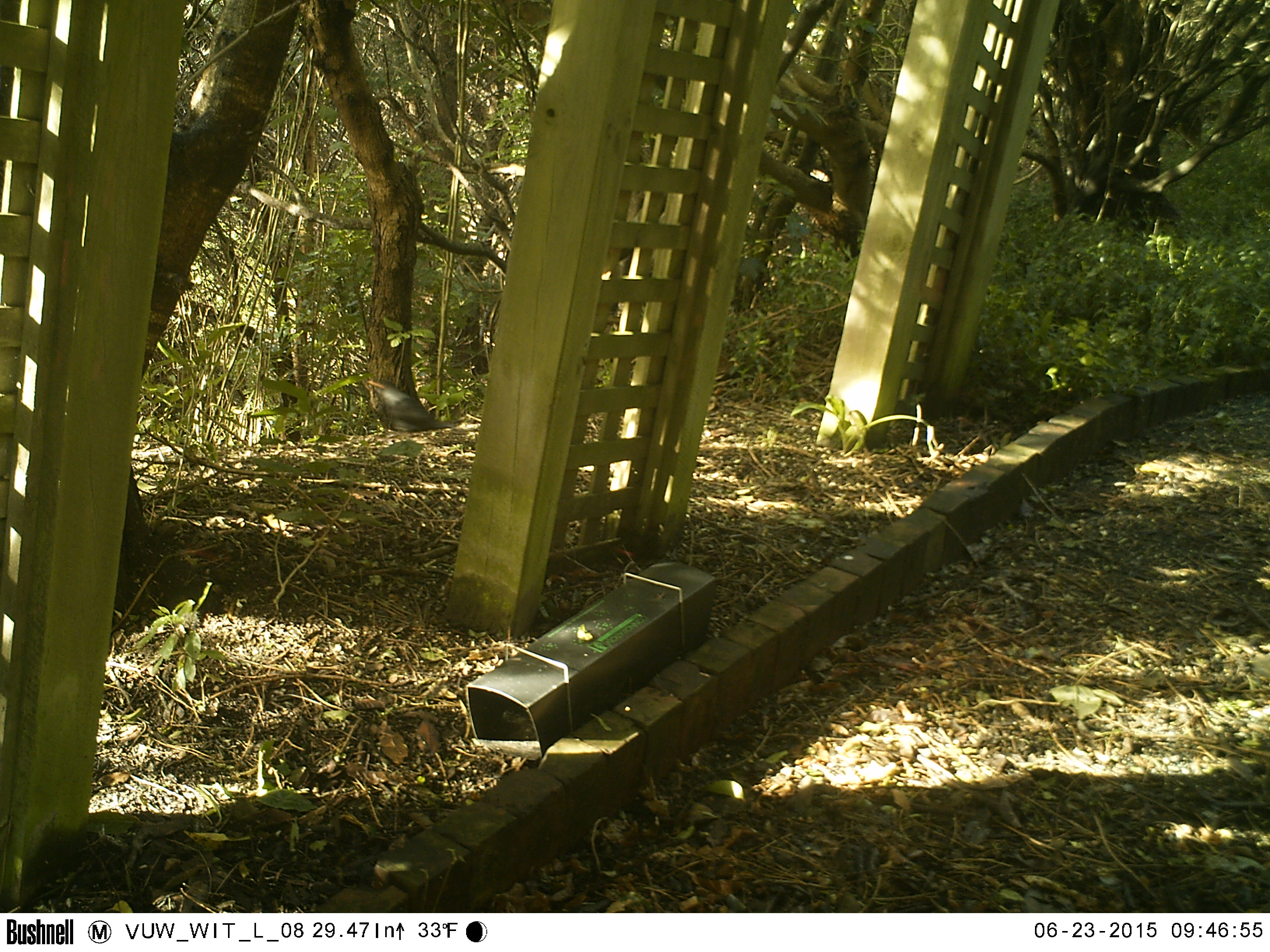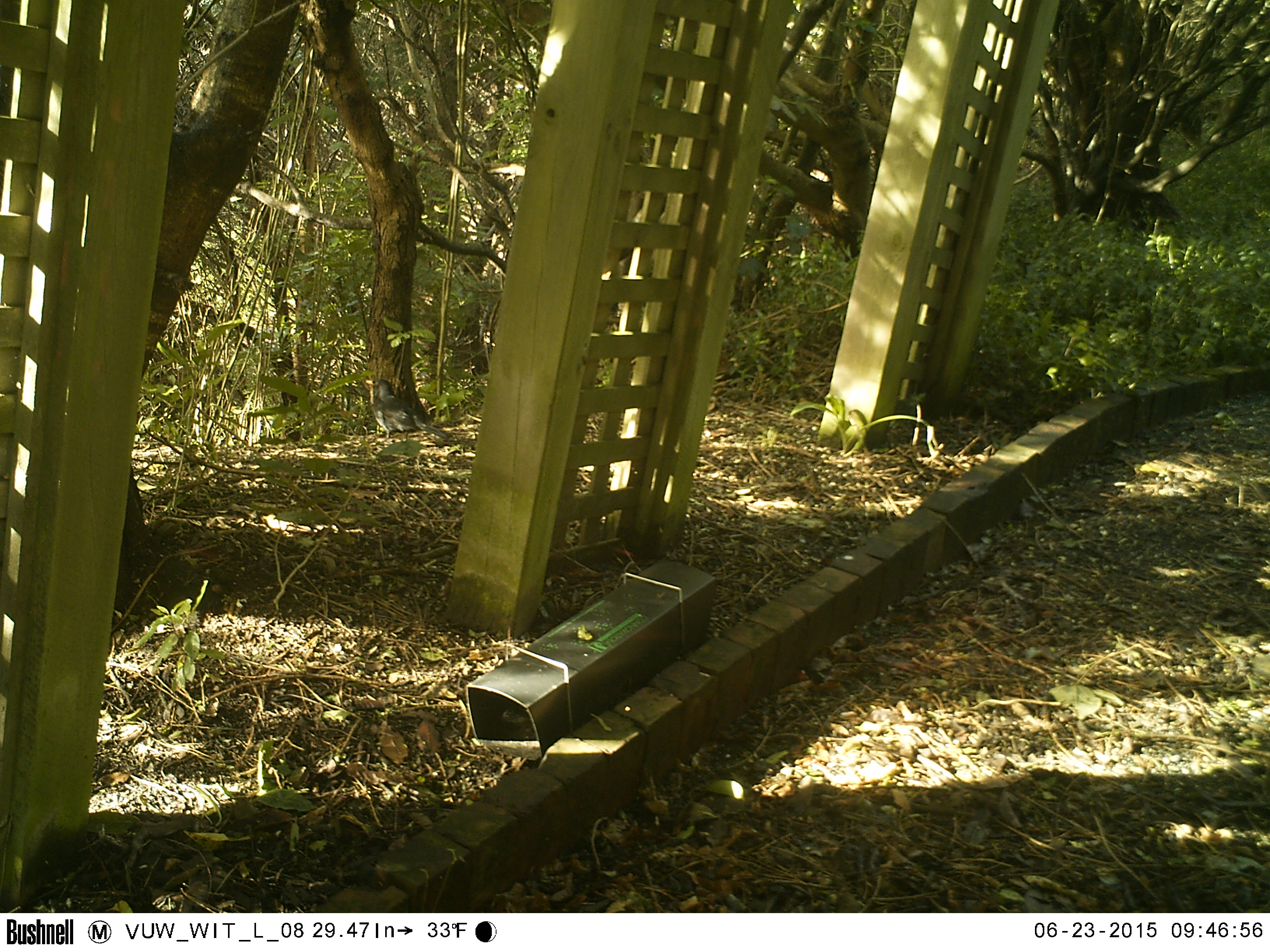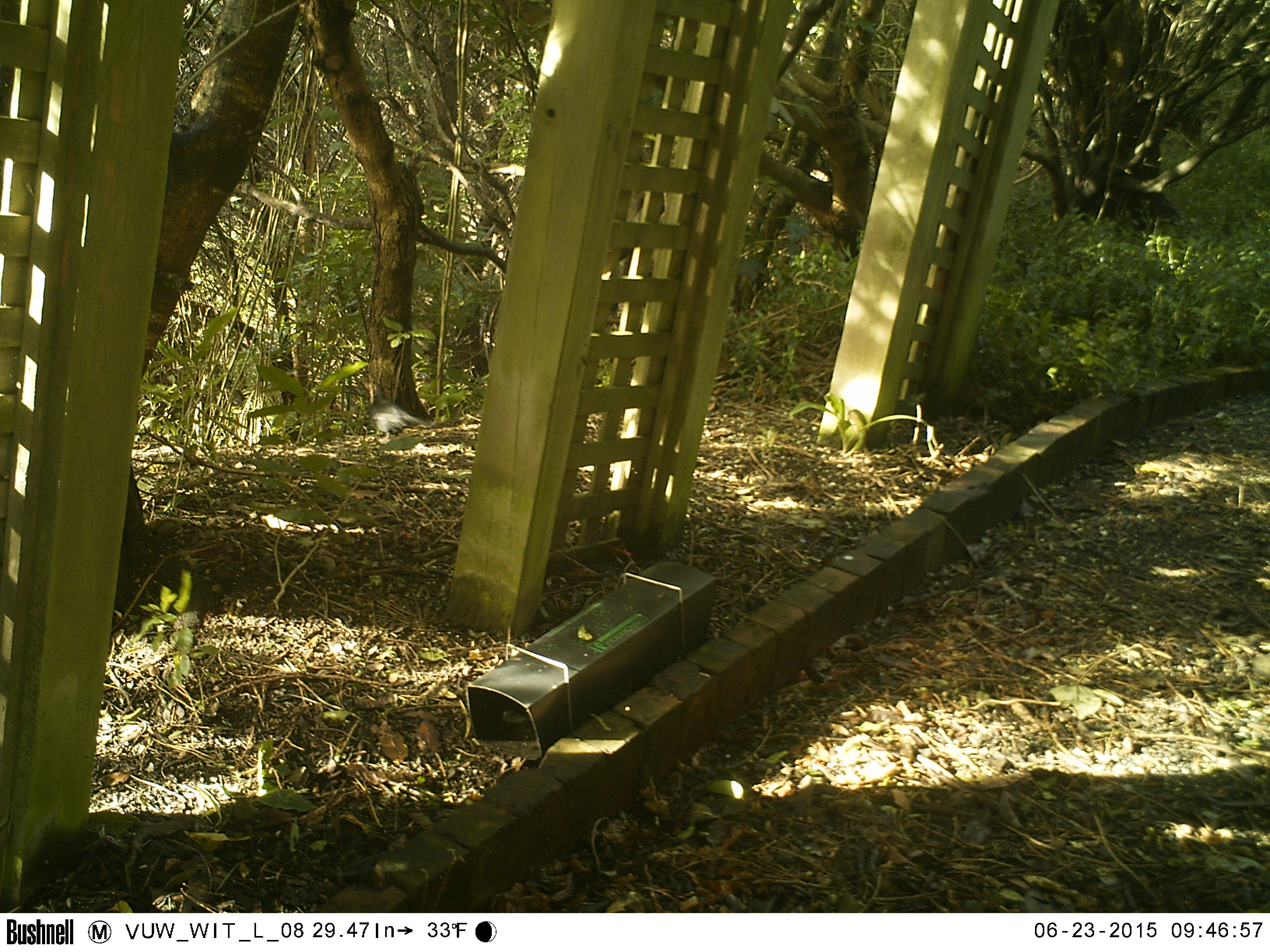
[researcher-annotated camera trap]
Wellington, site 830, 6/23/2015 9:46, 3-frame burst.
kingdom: Animalia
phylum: Chordata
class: Aves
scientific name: Aves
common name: bird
Bird (Aves).